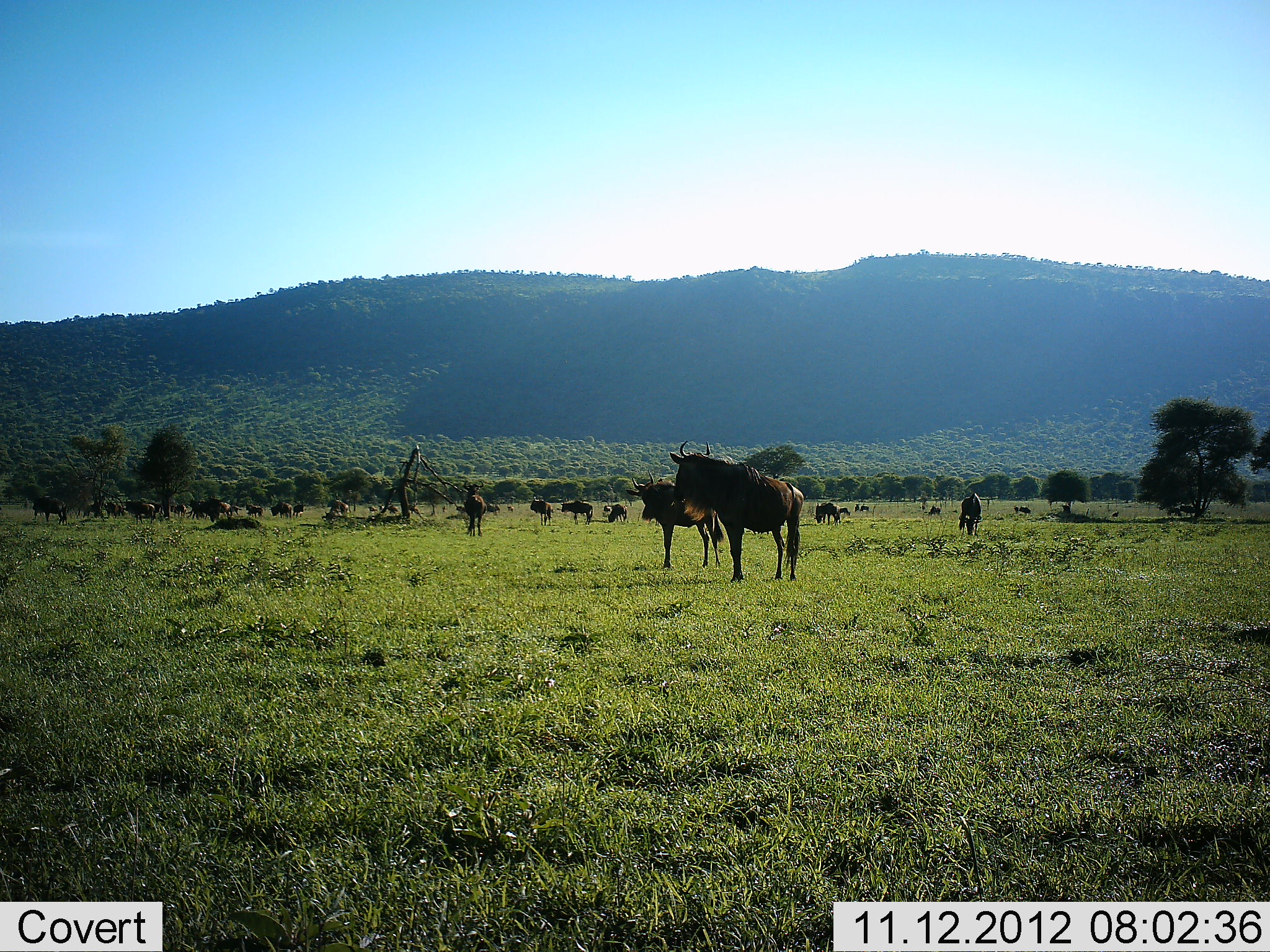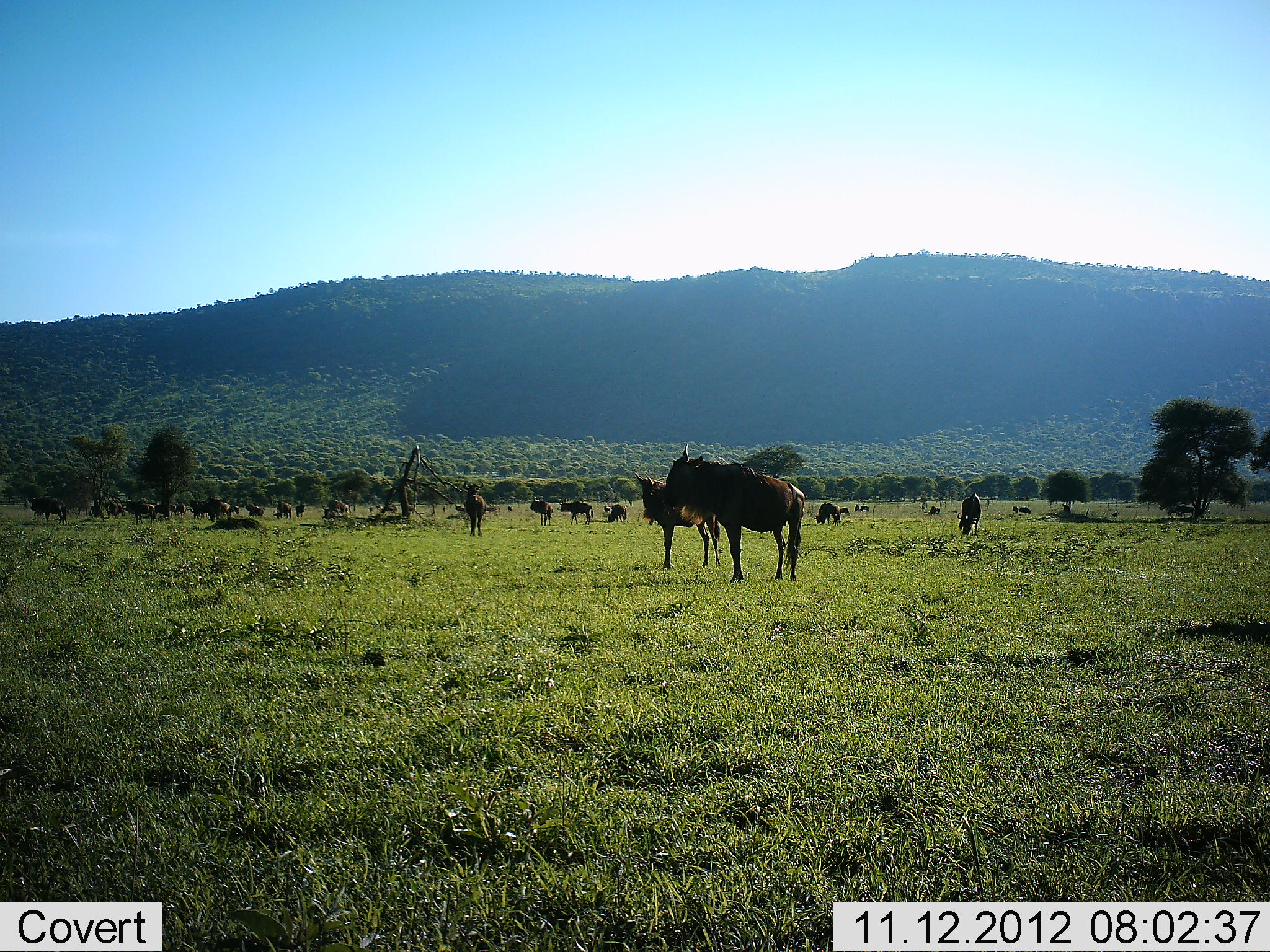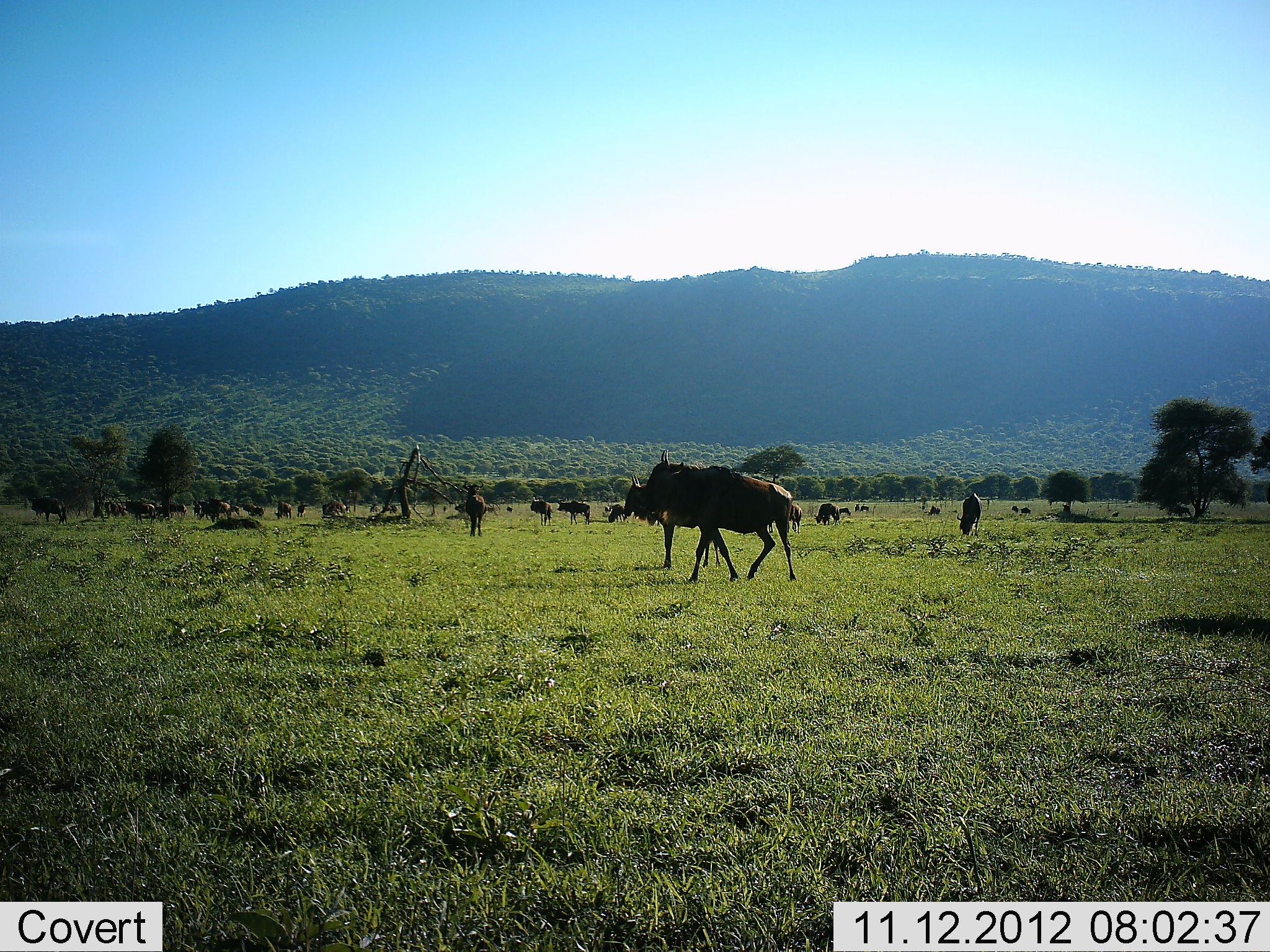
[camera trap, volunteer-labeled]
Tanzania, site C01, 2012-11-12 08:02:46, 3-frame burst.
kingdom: Animalia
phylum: Chordata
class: Mammalia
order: Artiodactyla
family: Bovidae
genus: Connochaetes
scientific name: Connochaetes taurinus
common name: blue wildebeest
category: wildebeest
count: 11-50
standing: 100%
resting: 0%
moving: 70%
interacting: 0%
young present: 10%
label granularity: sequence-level